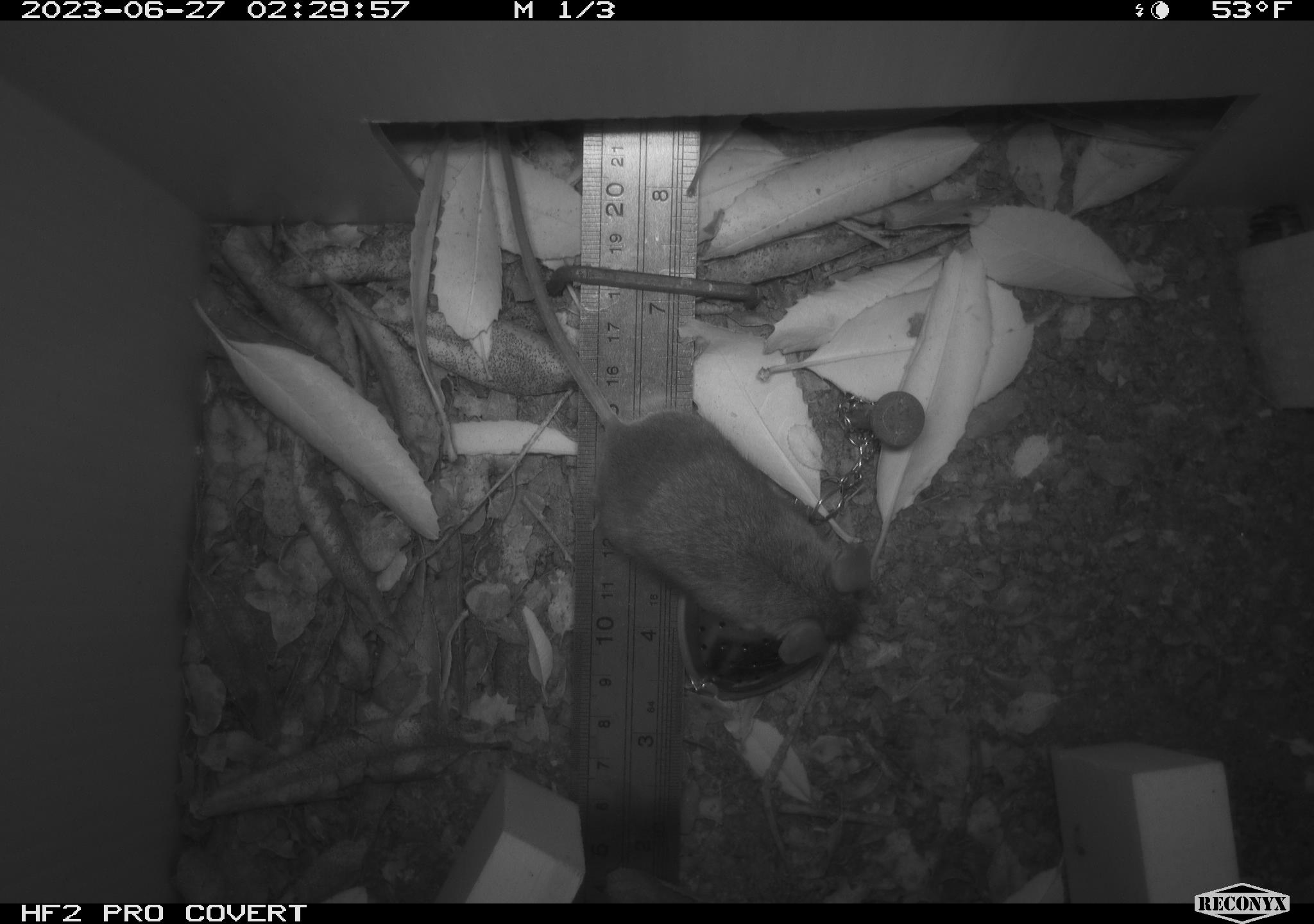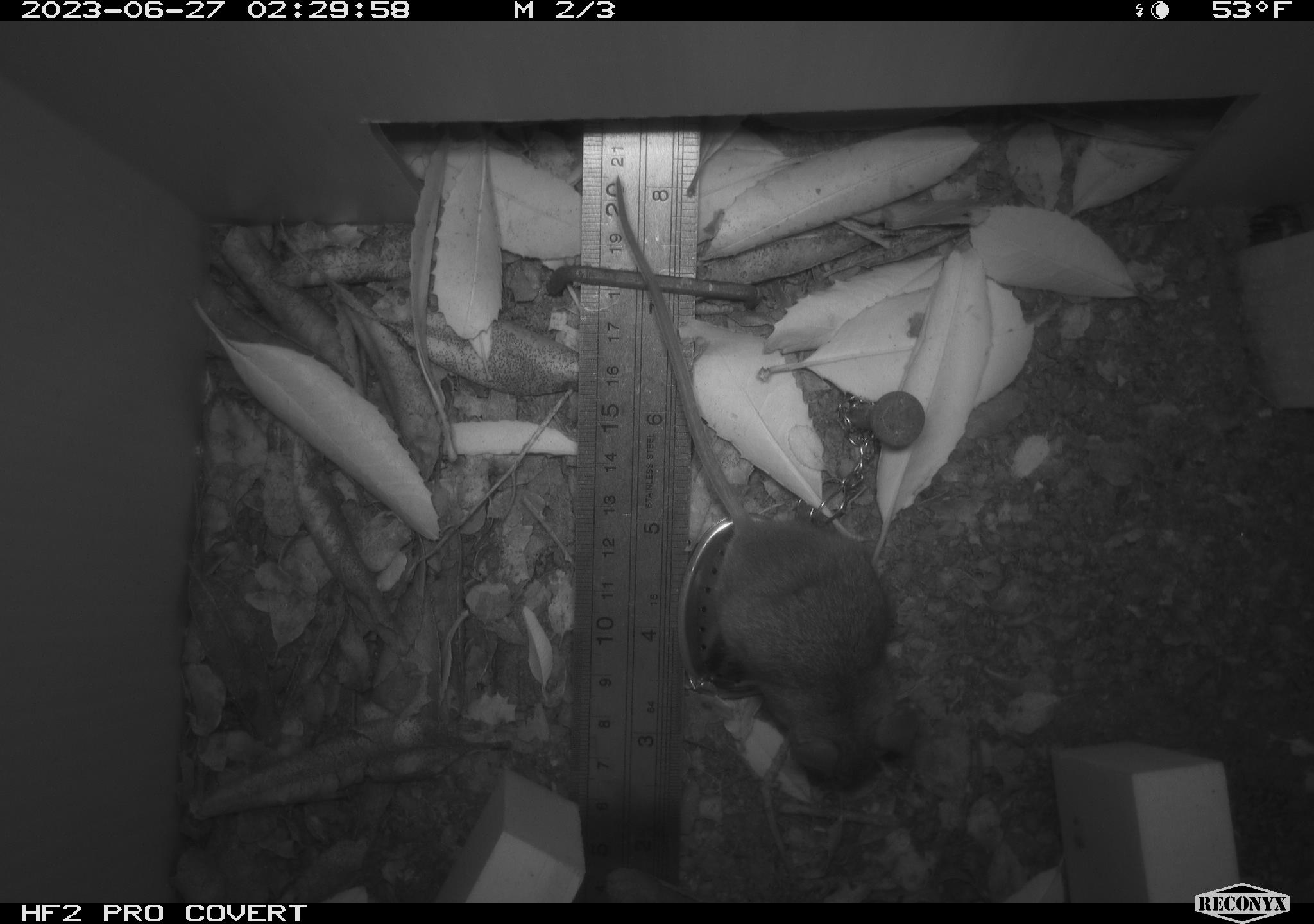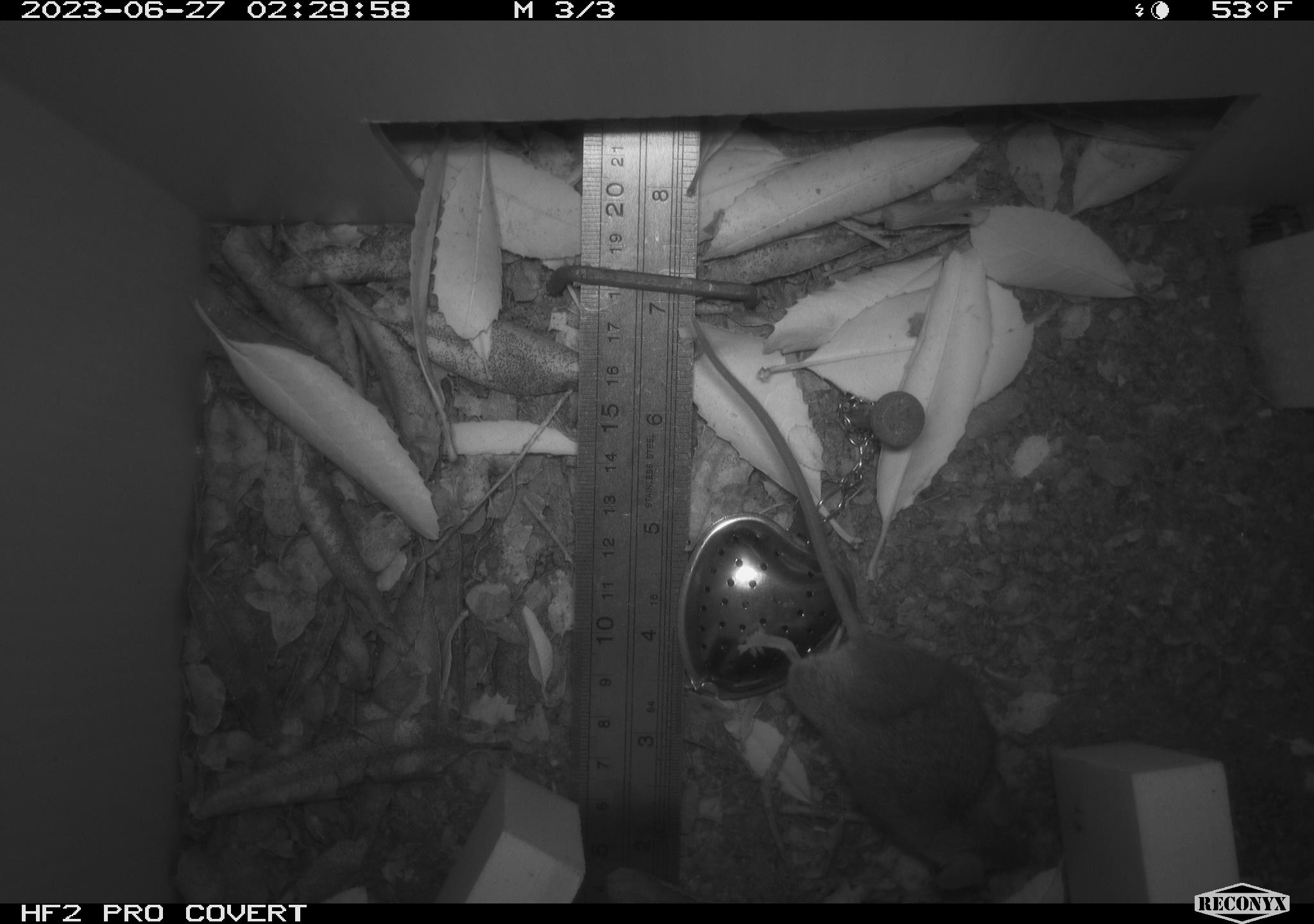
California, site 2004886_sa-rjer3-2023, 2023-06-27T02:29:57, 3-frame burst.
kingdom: Animalia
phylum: Chordata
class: Mammalia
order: Rodentia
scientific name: Rodentia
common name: mouse species